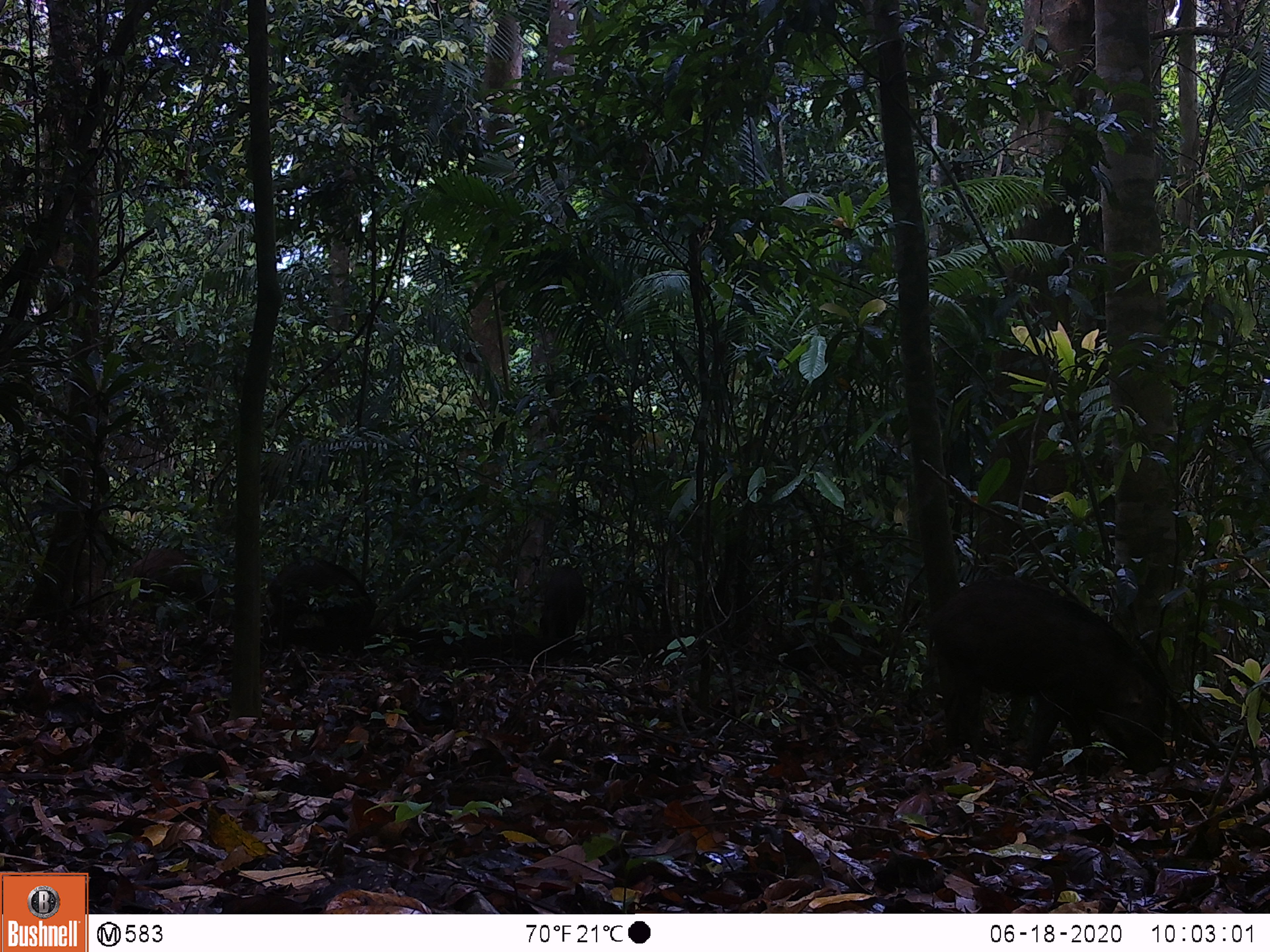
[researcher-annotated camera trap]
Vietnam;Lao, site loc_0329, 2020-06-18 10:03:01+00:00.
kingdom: Animalia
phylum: Chordata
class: Mammalia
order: Artiodactyla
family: Suidae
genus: Sus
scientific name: Sus scrofa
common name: eurasian wild pig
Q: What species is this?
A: Eurasian wild pig (Sus scrofa).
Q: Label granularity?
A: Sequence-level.